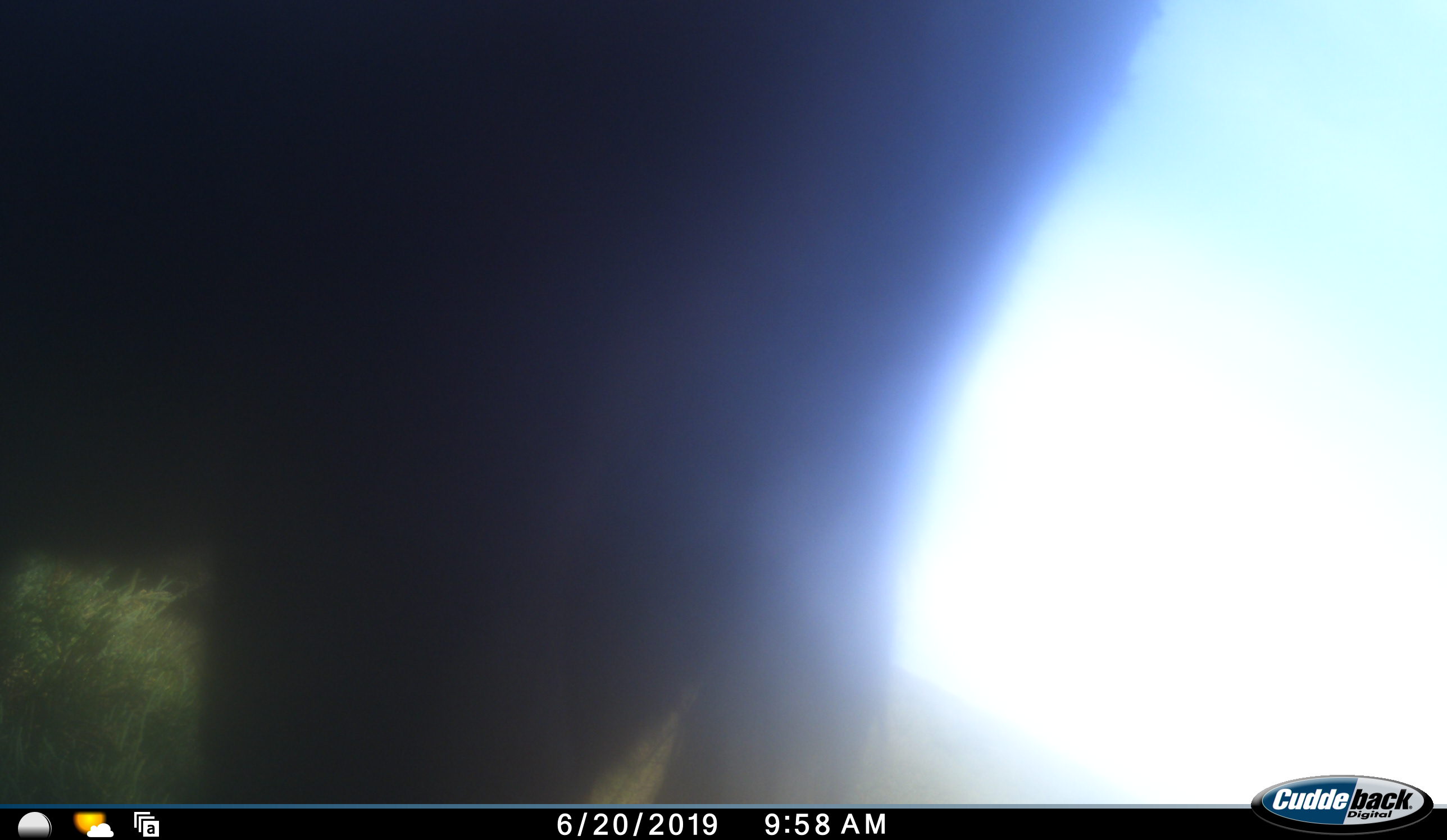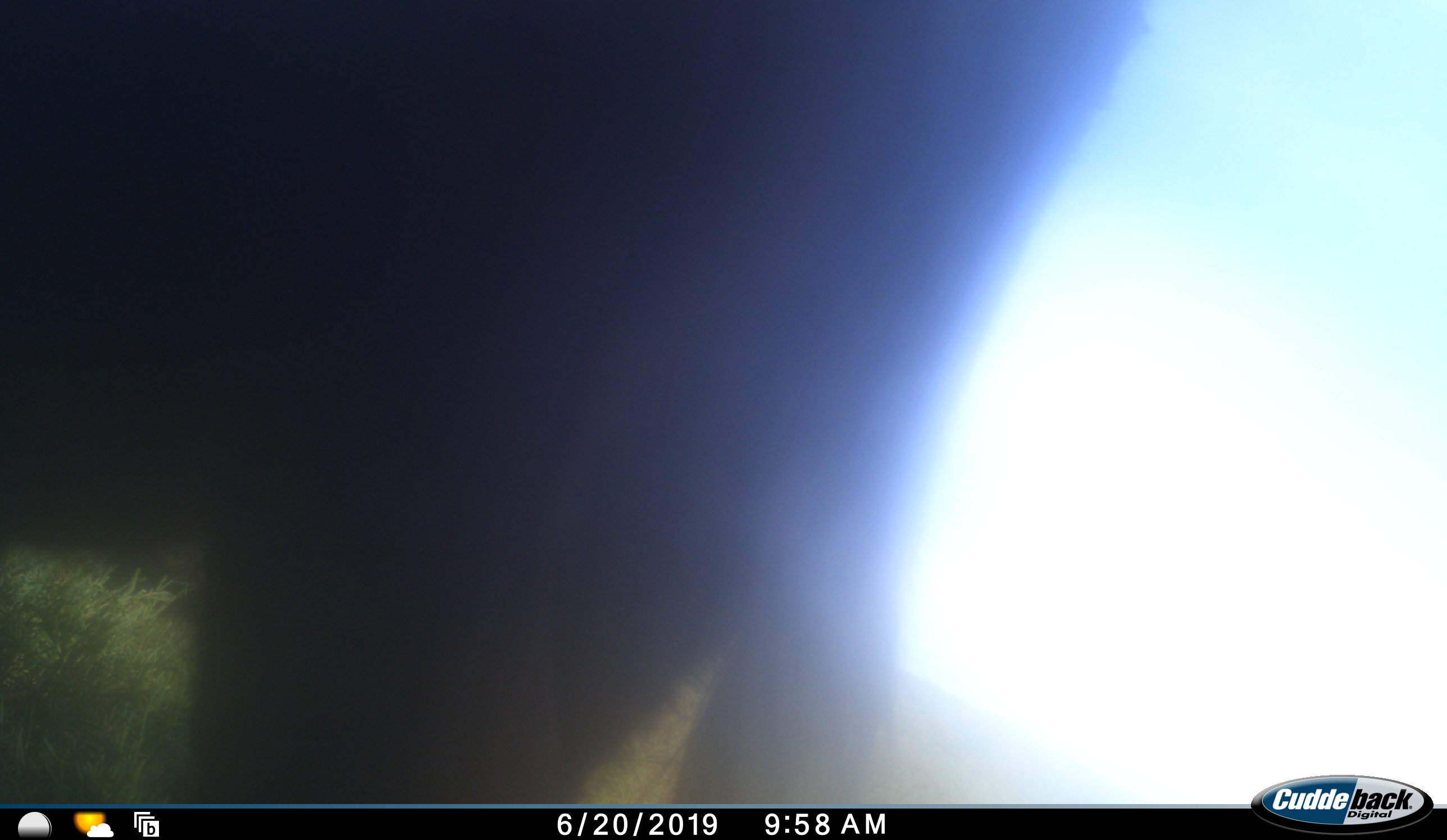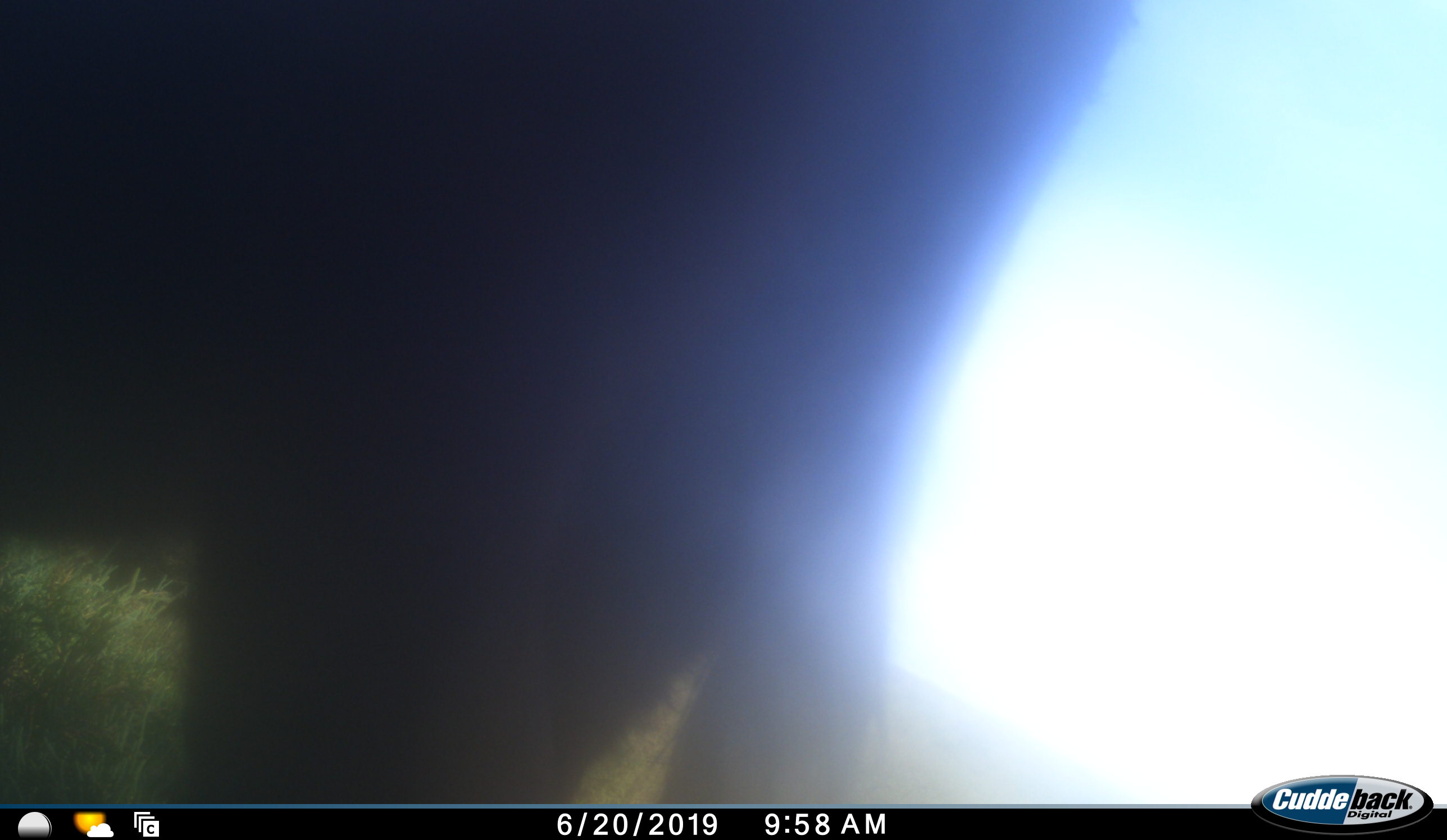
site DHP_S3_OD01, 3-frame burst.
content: unidentified animal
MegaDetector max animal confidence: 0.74